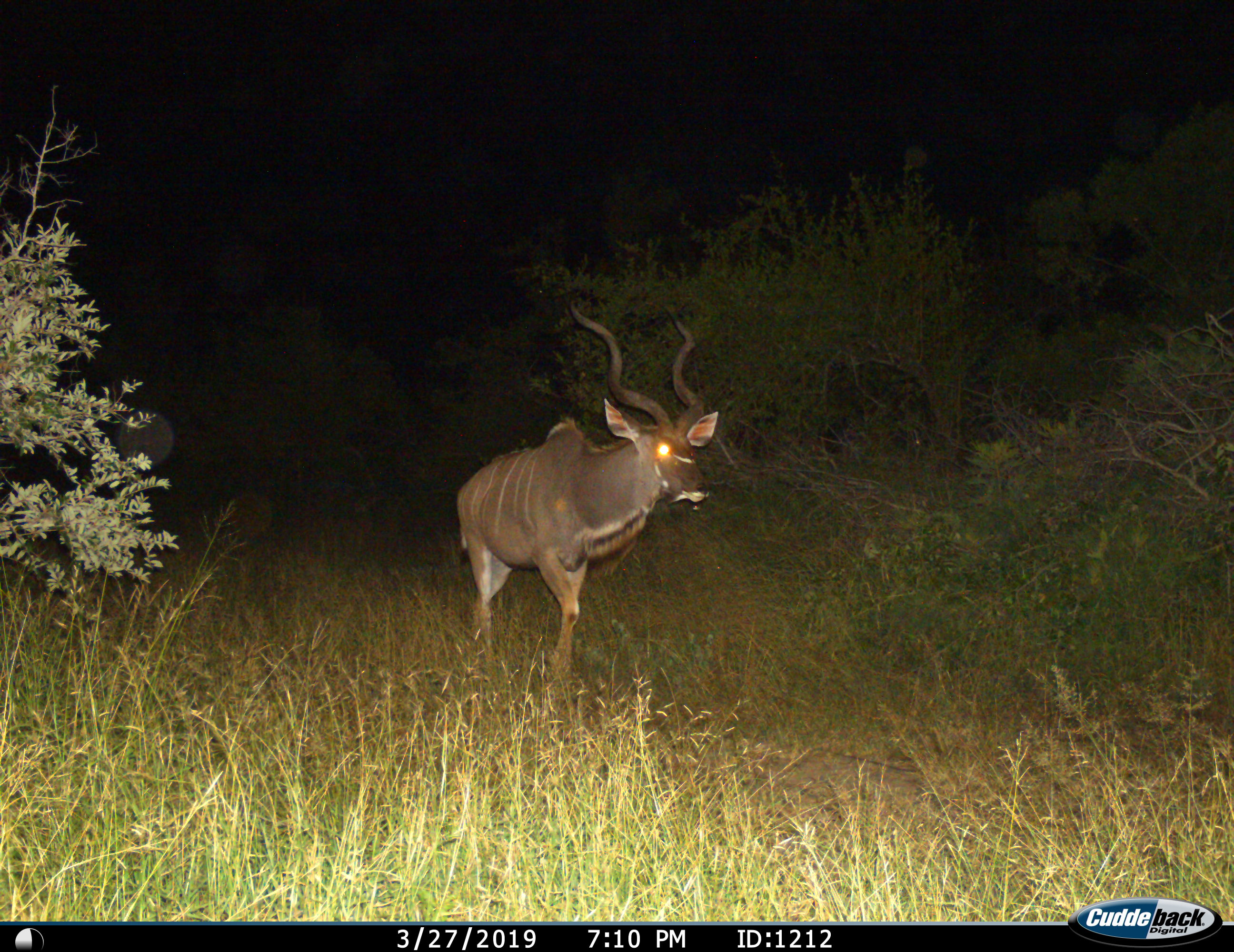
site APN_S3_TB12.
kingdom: Animalia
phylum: Chordata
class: Mammalia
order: Artiodactyla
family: Bovidae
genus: Tragelaphus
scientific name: Tragelaphus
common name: kudu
Kudu (Tragelaphus), count 1. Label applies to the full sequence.